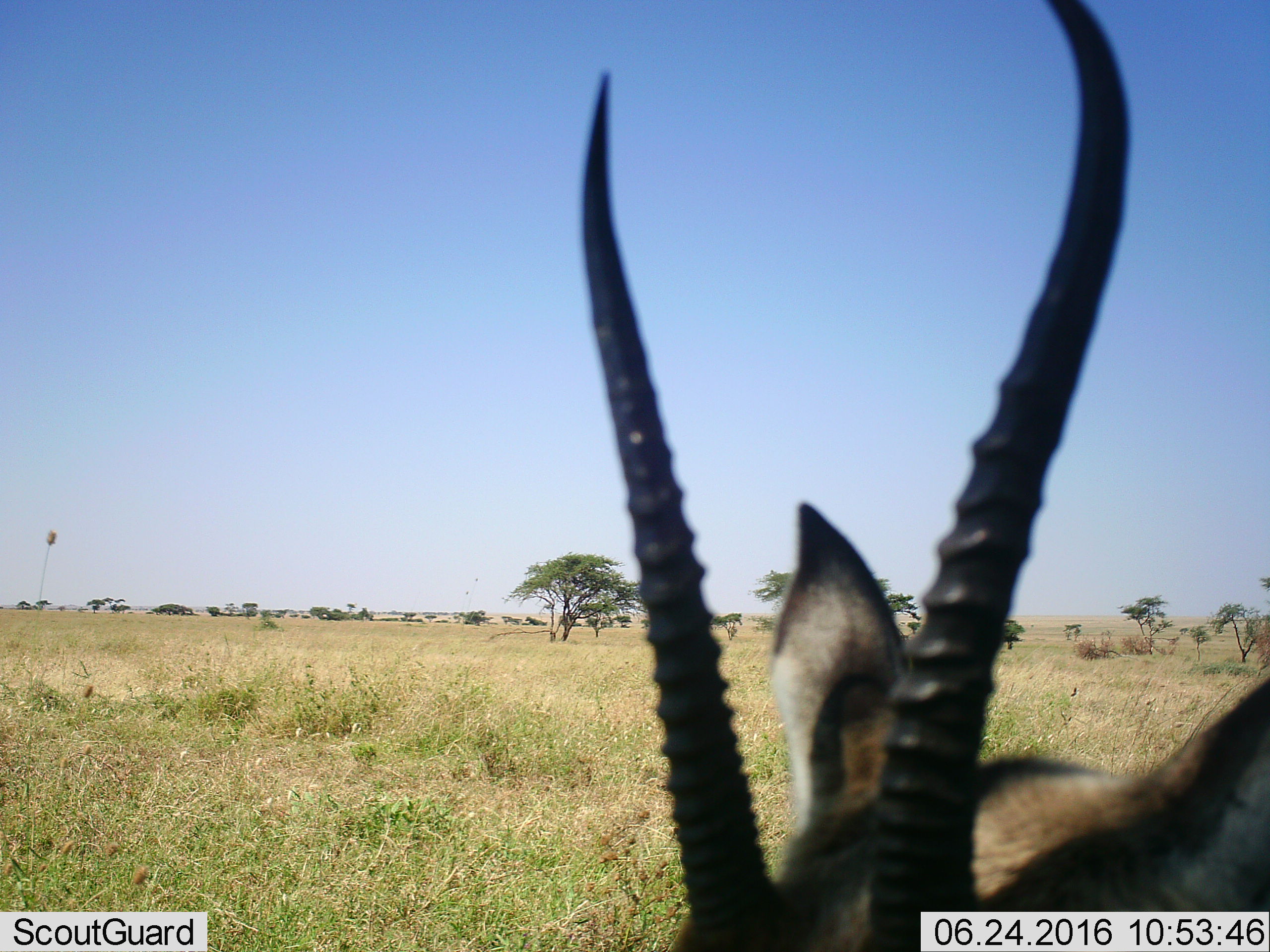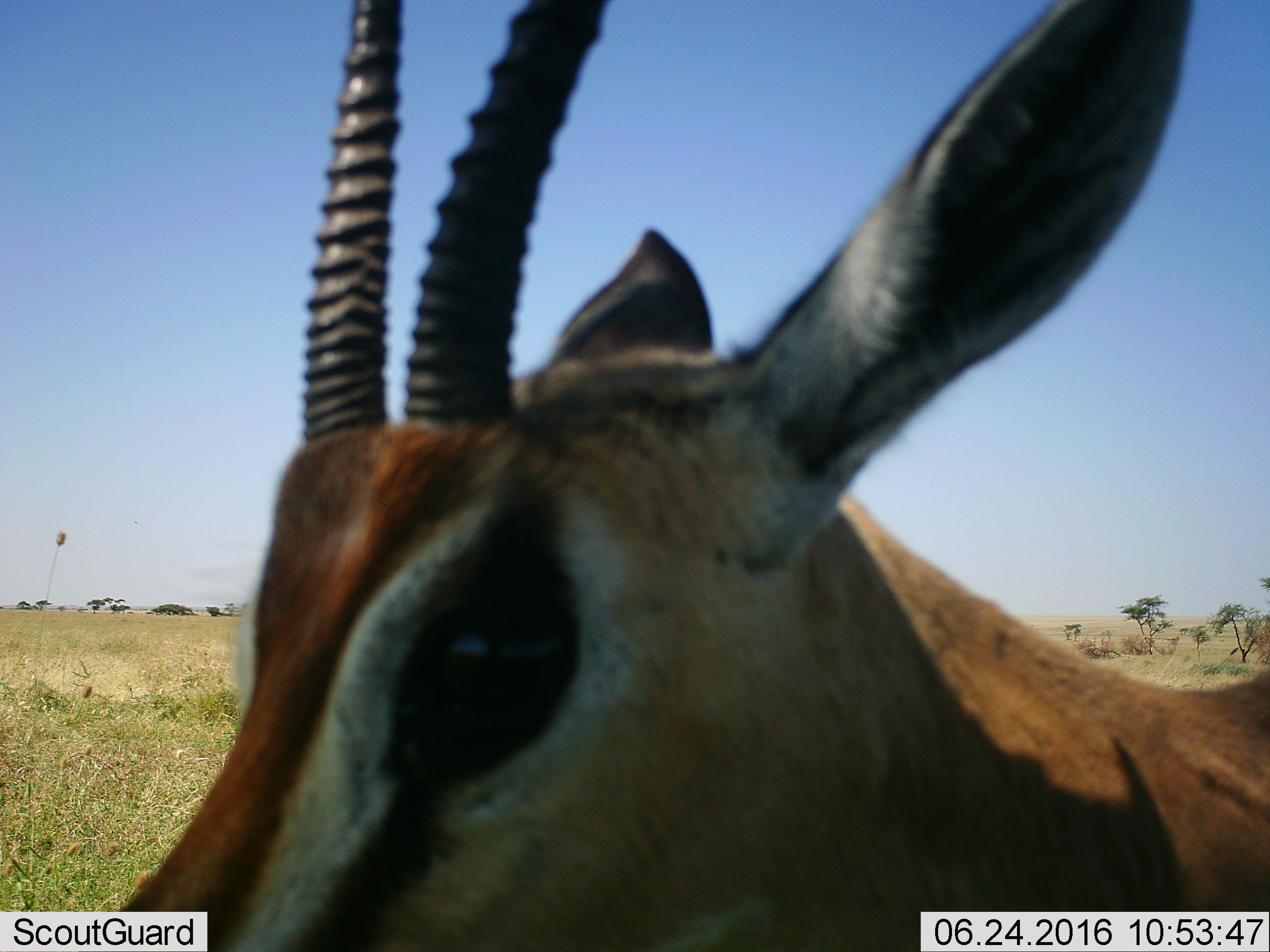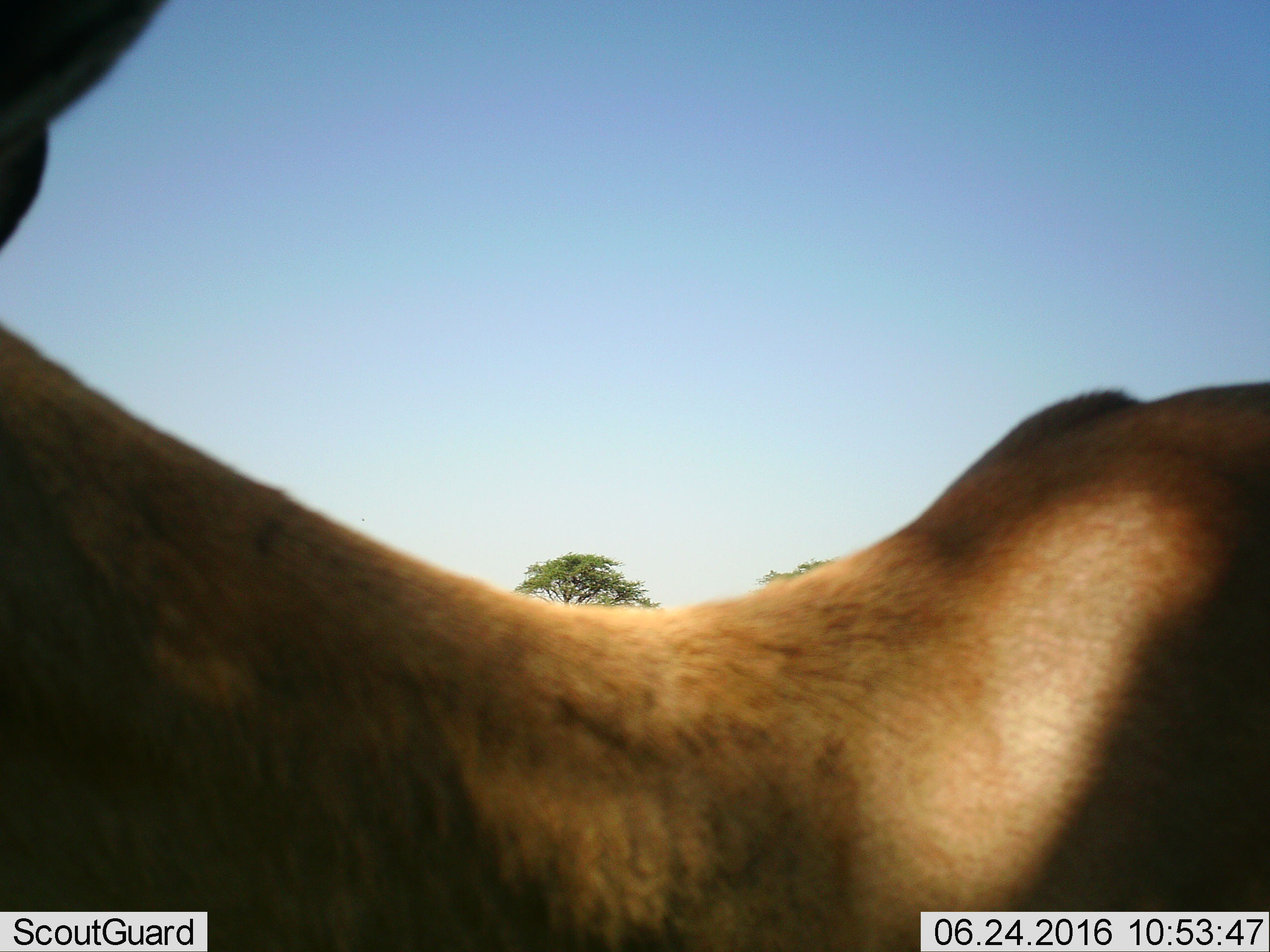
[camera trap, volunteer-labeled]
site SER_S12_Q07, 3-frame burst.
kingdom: Animalia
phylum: Chordata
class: Mammalia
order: Artiodactyla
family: Bovidae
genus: Eudorcas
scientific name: Eudorcas thomsonii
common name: thomson's gazelle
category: gazellethomsons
Gazellethomsons (thomson's gazelle) (Eudorcas thomsonii), count 1. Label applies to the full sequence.